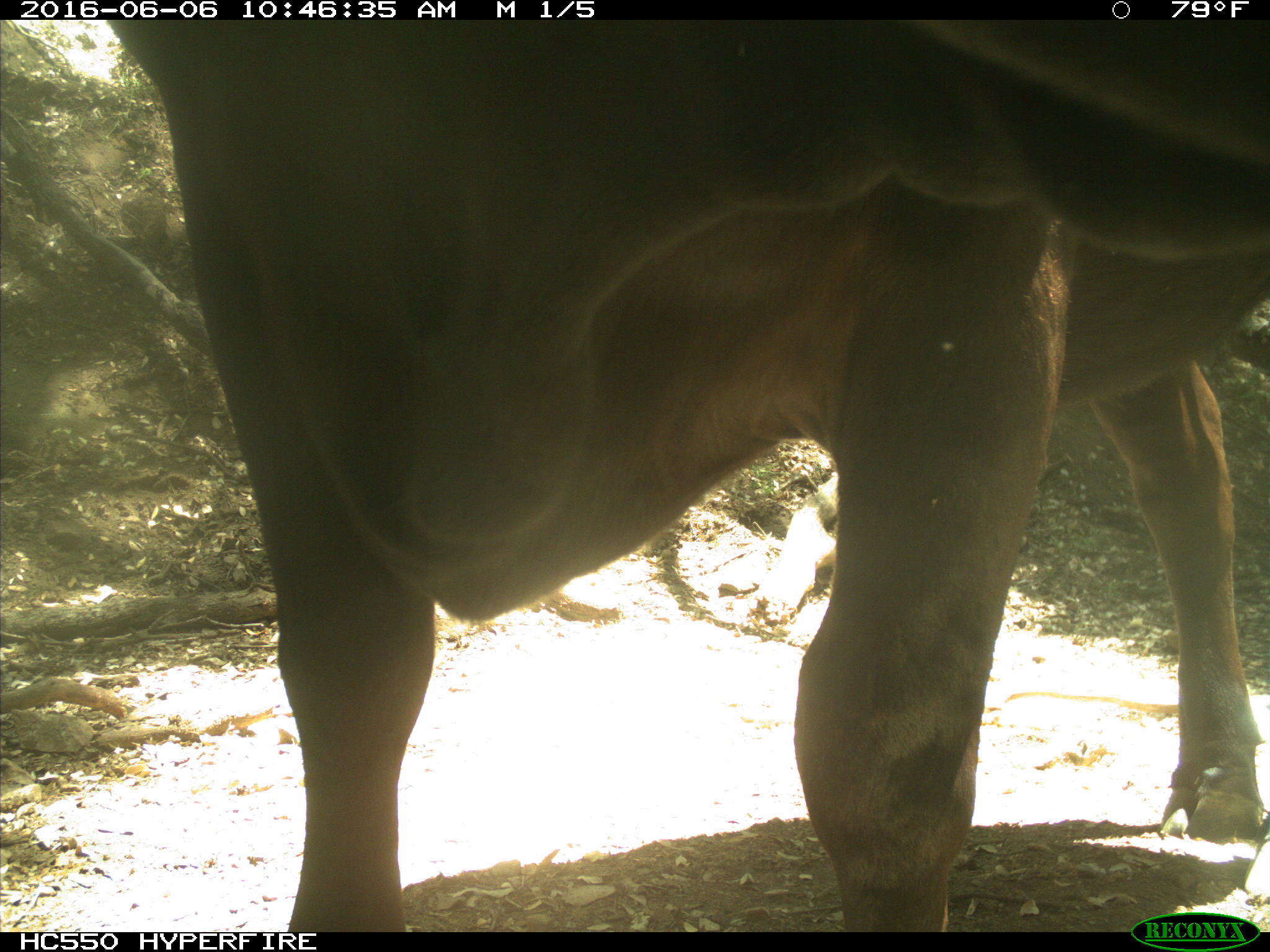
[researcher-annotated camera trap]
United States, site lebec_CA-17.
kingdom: Animalia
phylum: Chordata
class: Mammalia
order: Artiodactyla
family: Bovidae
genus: Bos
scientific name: Bos taurus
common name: domestic cow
Bos taurus (domestic cow).